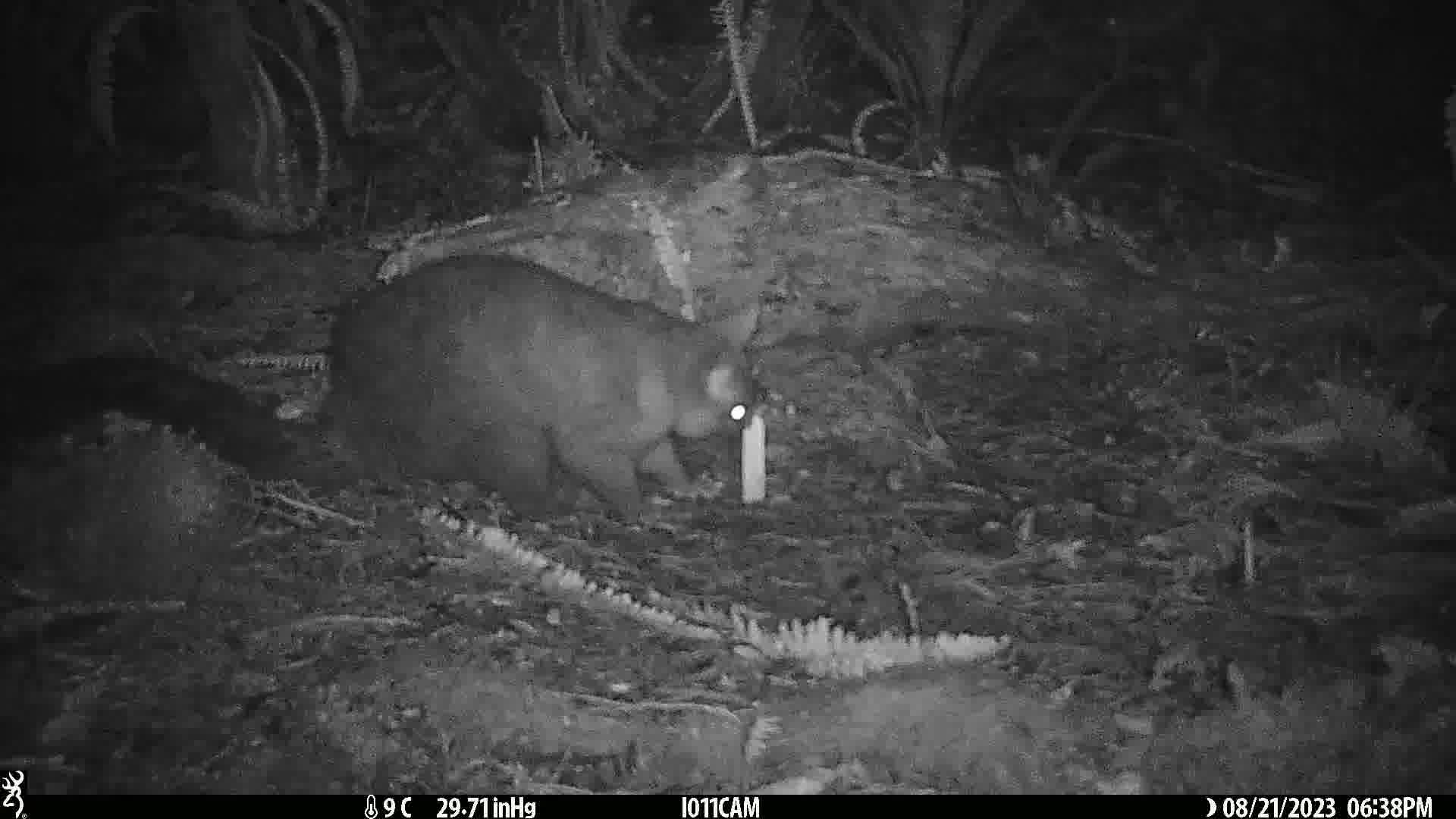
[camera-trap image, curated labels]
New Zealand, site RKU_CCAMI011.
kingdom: Animalia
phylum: Chordata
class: Mammalia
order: Diprotodontia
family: Phalangeridae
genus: Trichosurus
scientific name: Trichosurus vulpecula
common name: common brushtail possum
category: possum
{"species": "possum (common brushtail possum) (Trichosurus vulpecula)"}